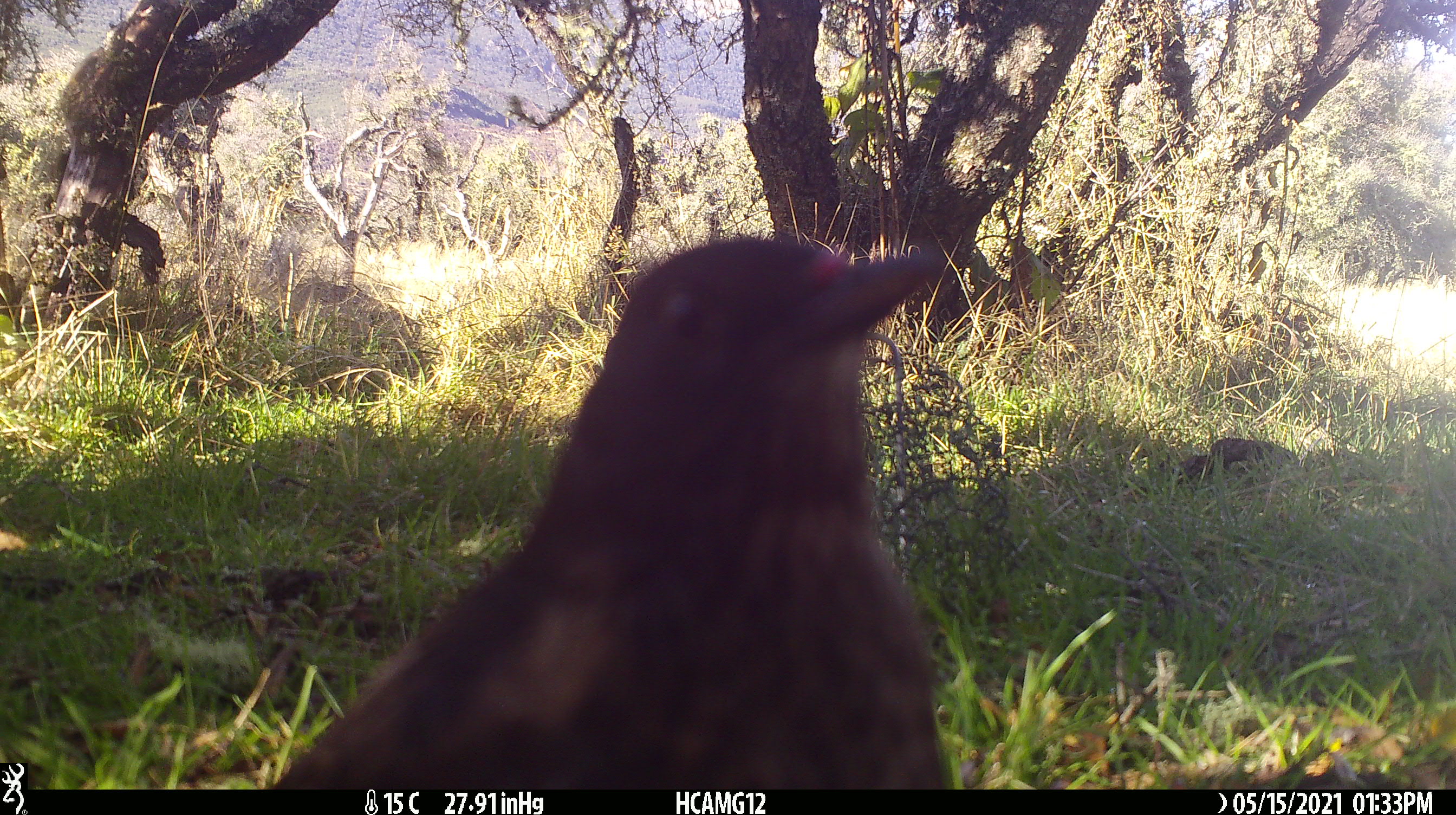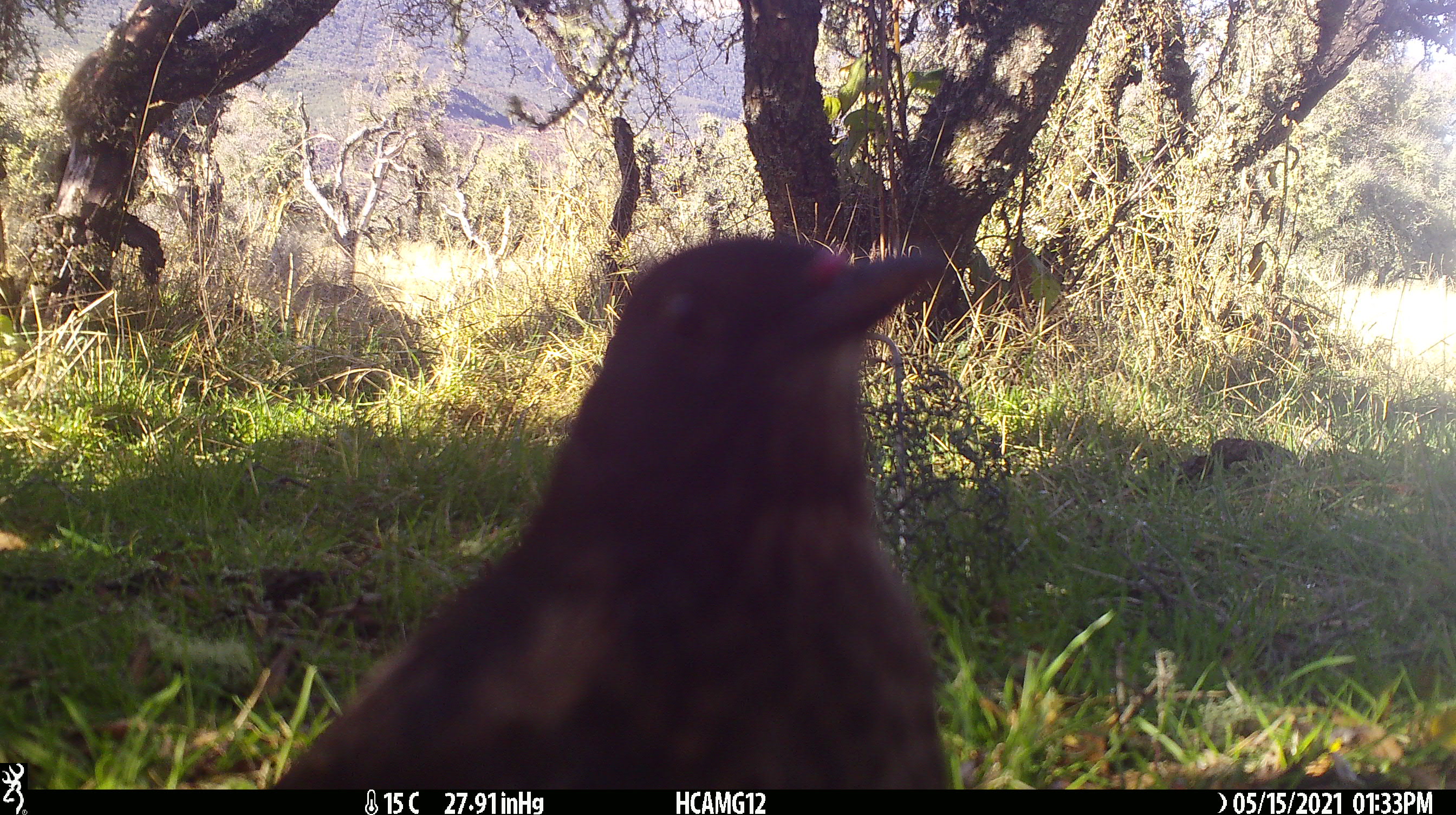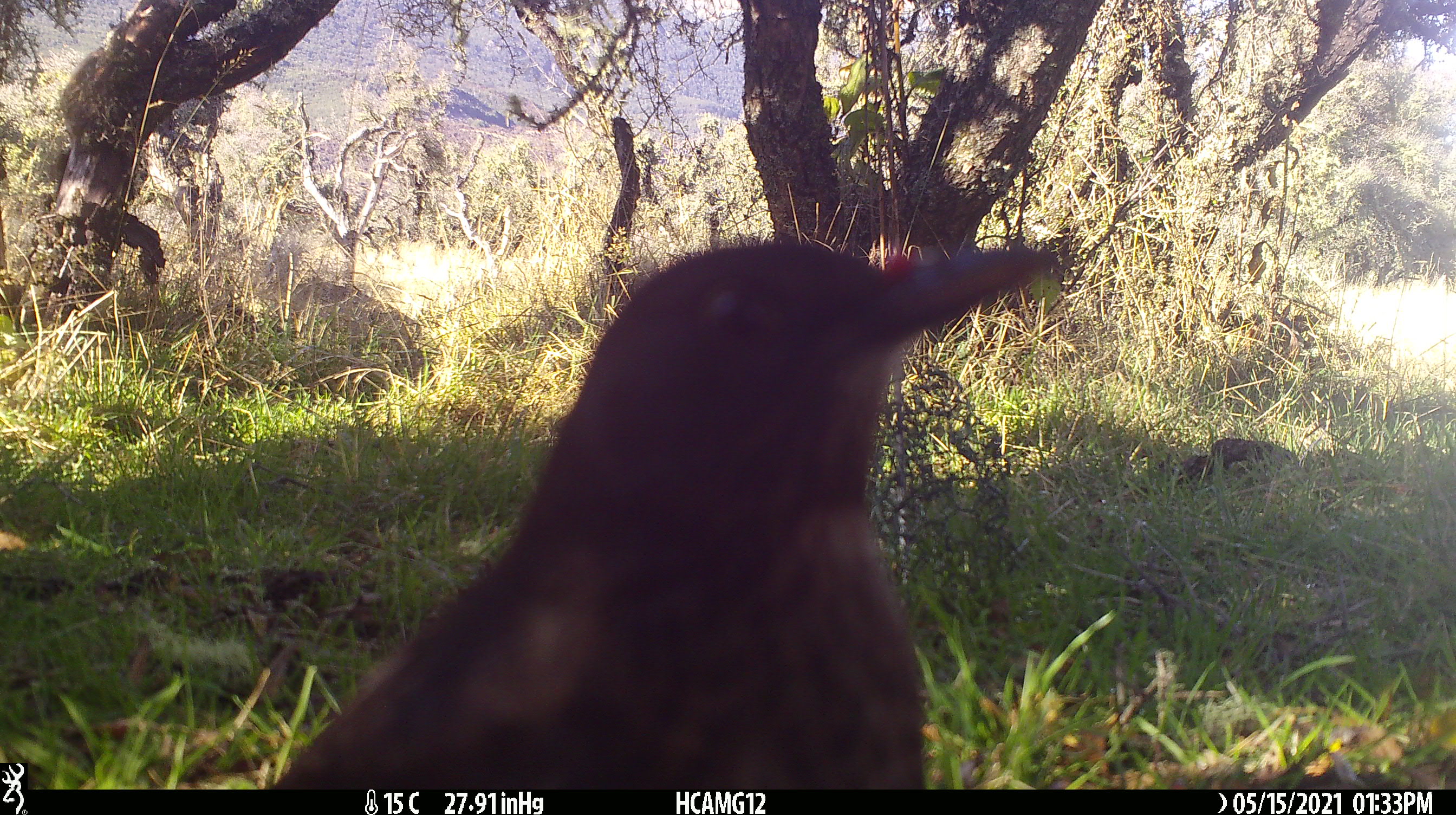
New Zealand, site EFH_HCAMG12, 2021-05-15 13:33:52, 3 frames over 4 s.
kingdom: Animalia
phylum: Chordata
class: Aves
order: Passeriformes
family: Turdidae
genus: Turdus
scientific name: Turdus merula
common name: eurasian blackbird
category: blackbird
Blackbird (eurasian blackbird) (Turdus merula).